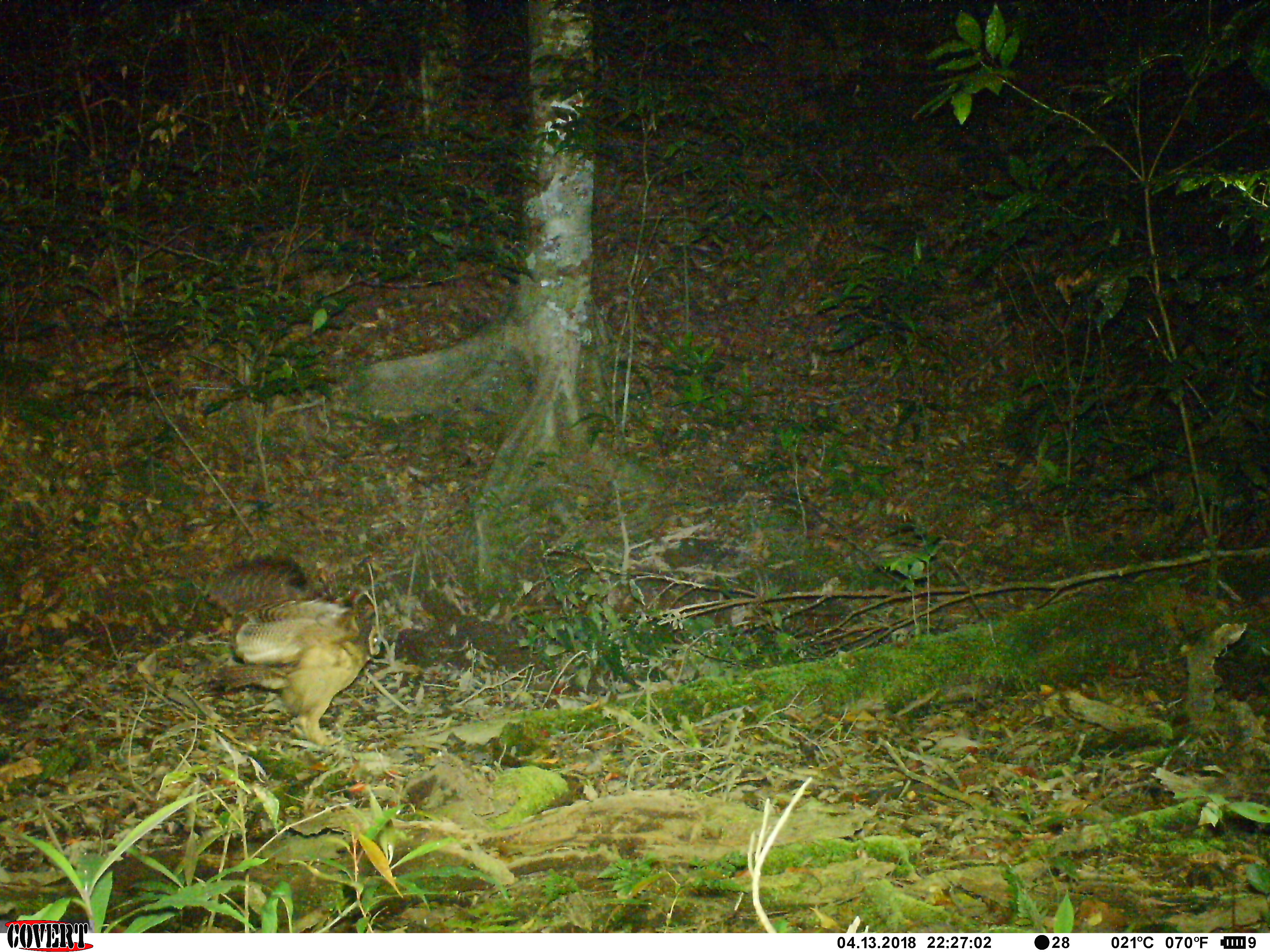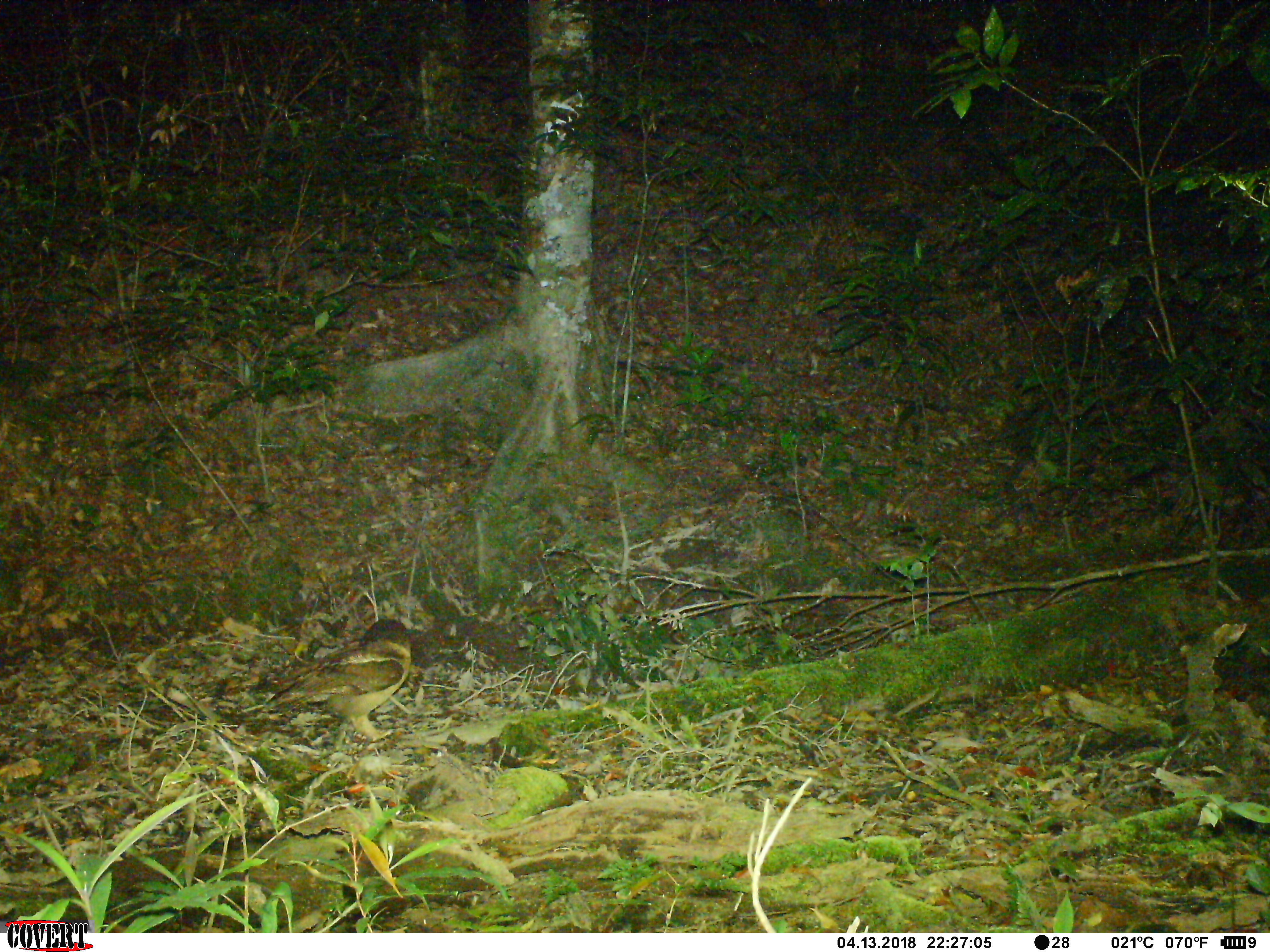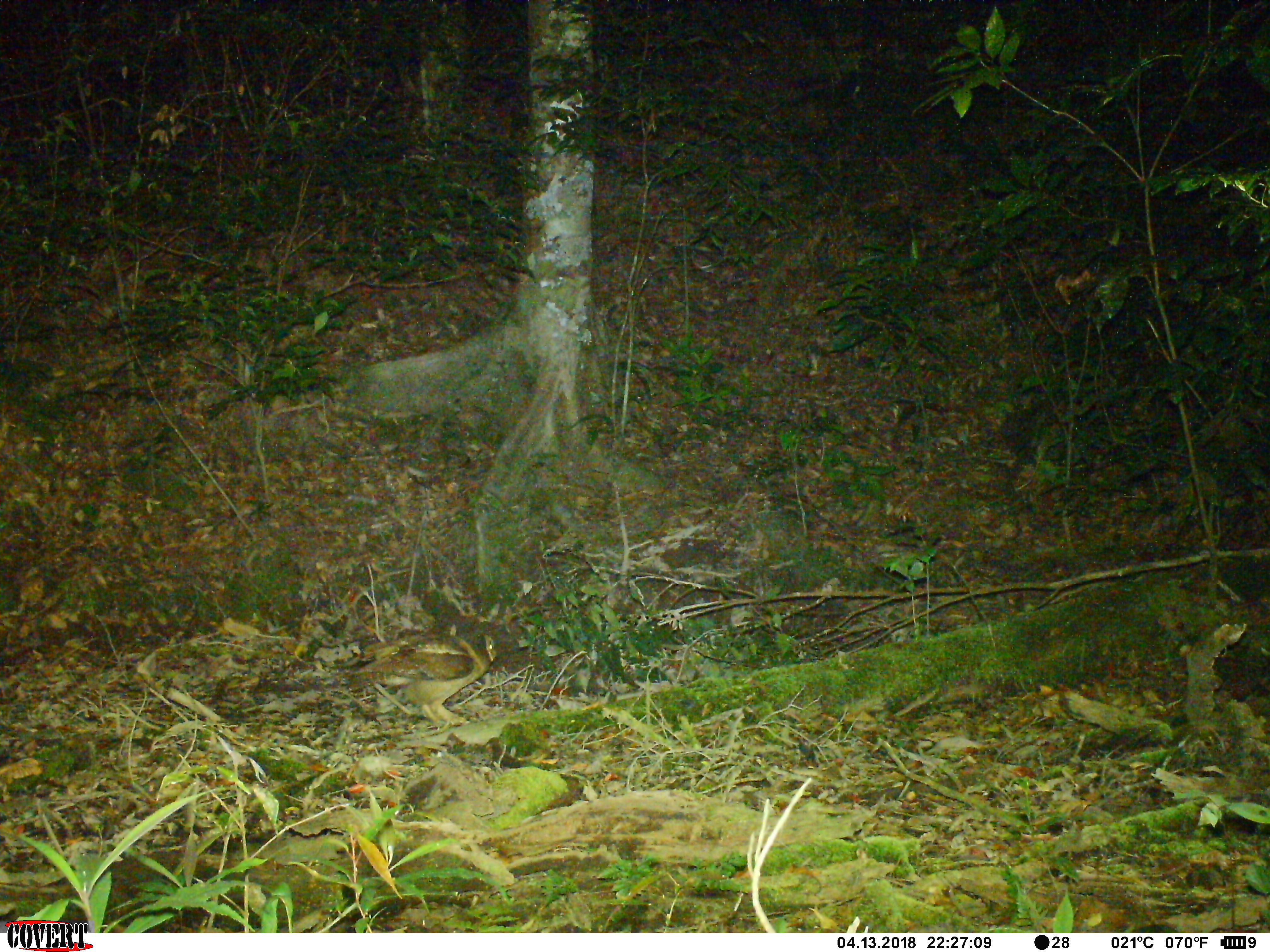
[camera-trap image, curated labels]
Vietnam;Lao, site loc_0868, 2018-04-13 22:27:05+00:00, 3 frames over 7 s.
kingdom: Animalia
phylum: Chordata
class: Aves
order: Strigiformes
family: Strigidae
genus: Strix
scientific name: Strix leptogrammica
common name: brown wood owl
Brown wood owl (Strix leptogrammica). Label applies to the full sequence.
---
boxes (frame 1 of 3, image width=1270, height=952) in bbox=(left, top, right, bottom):
brown wood owl: bbox=(206, 553, 380, 746)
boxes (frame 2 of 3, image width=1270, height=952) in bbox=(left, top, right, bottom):
brown wood owl: bbox=(261, 617, 418, 752)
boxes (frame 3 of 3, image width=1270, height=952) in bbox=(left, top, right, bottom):
brown wood owl: bbox=(347, 613, 505, 725)